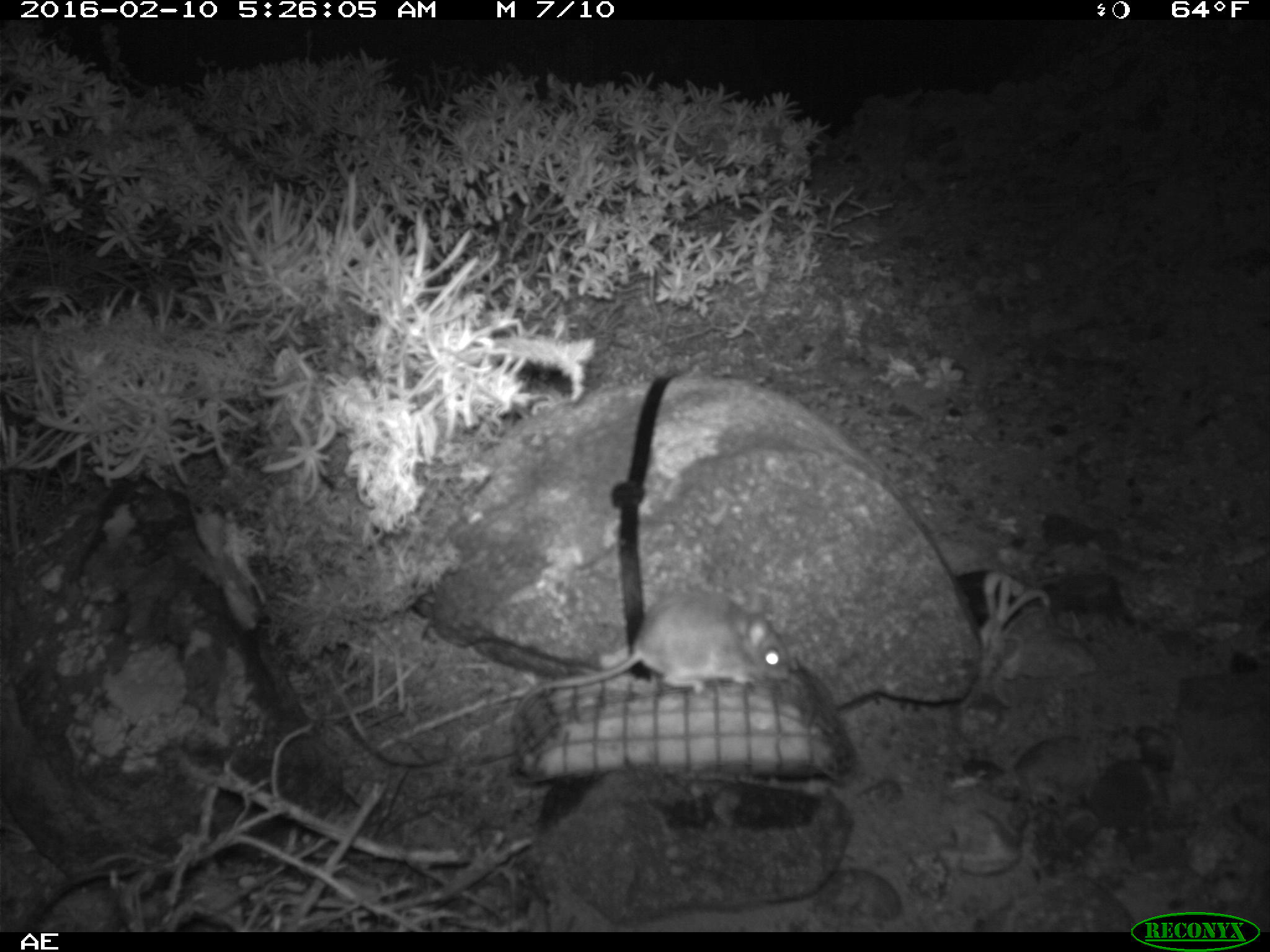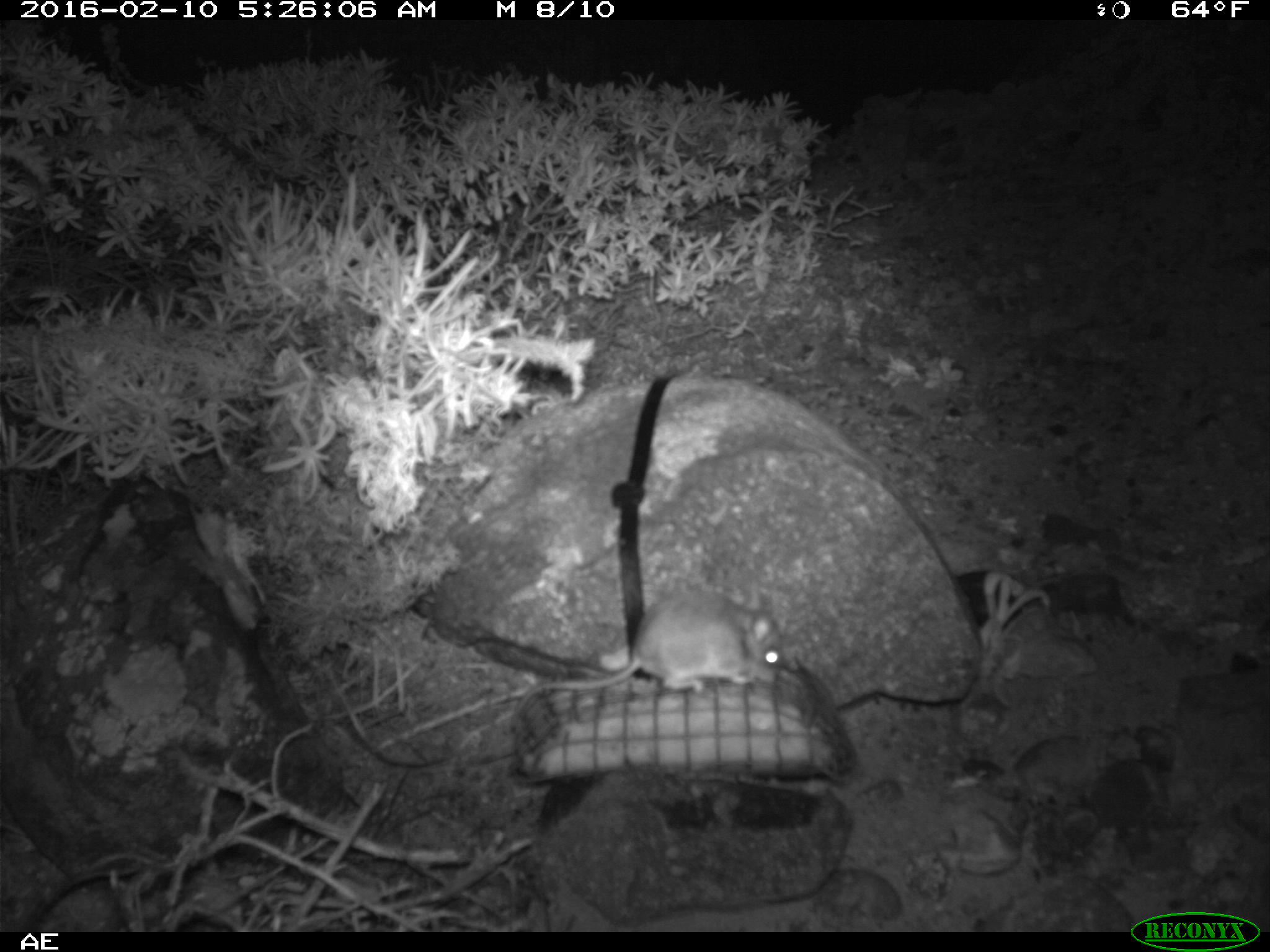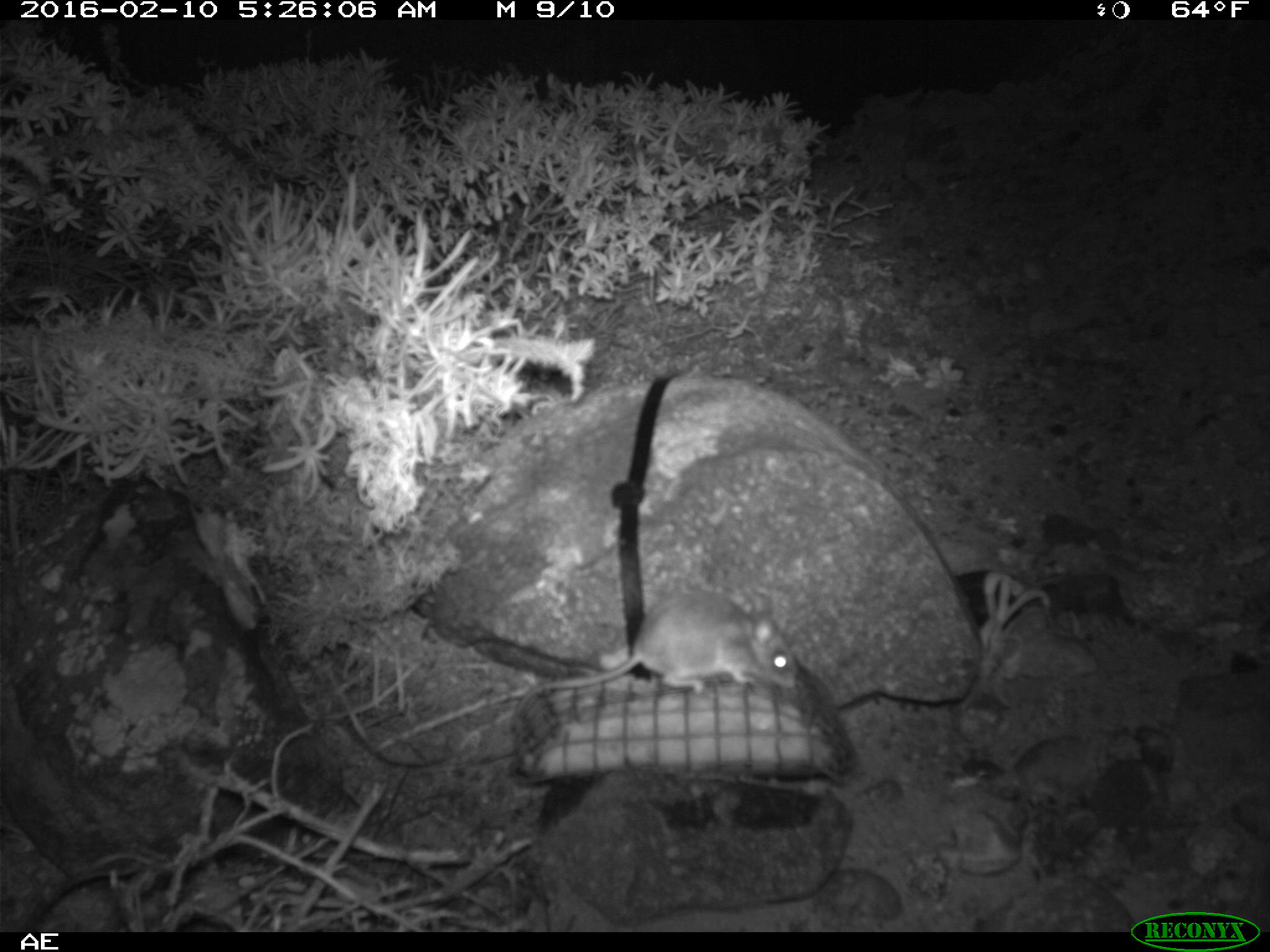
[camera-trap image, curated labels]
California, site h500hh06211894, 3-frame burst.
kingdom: Animalia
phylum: Chordata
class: Mammalia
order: Rodentia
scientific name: Rodentia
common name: rodent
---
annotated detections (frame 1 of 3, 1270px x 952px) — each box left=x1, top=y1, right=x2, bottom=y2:
rodent: left=515, top=591, right=789, bottom=712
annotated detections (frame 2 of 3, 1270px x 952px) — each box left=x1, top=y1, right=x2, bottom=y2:
rodent: left=514, top=586, right=786, bottom=714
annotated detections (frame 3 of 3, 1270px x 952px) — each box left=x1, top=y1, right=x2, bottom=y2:
rodent: left=510, top=588, right=797, bottom=720